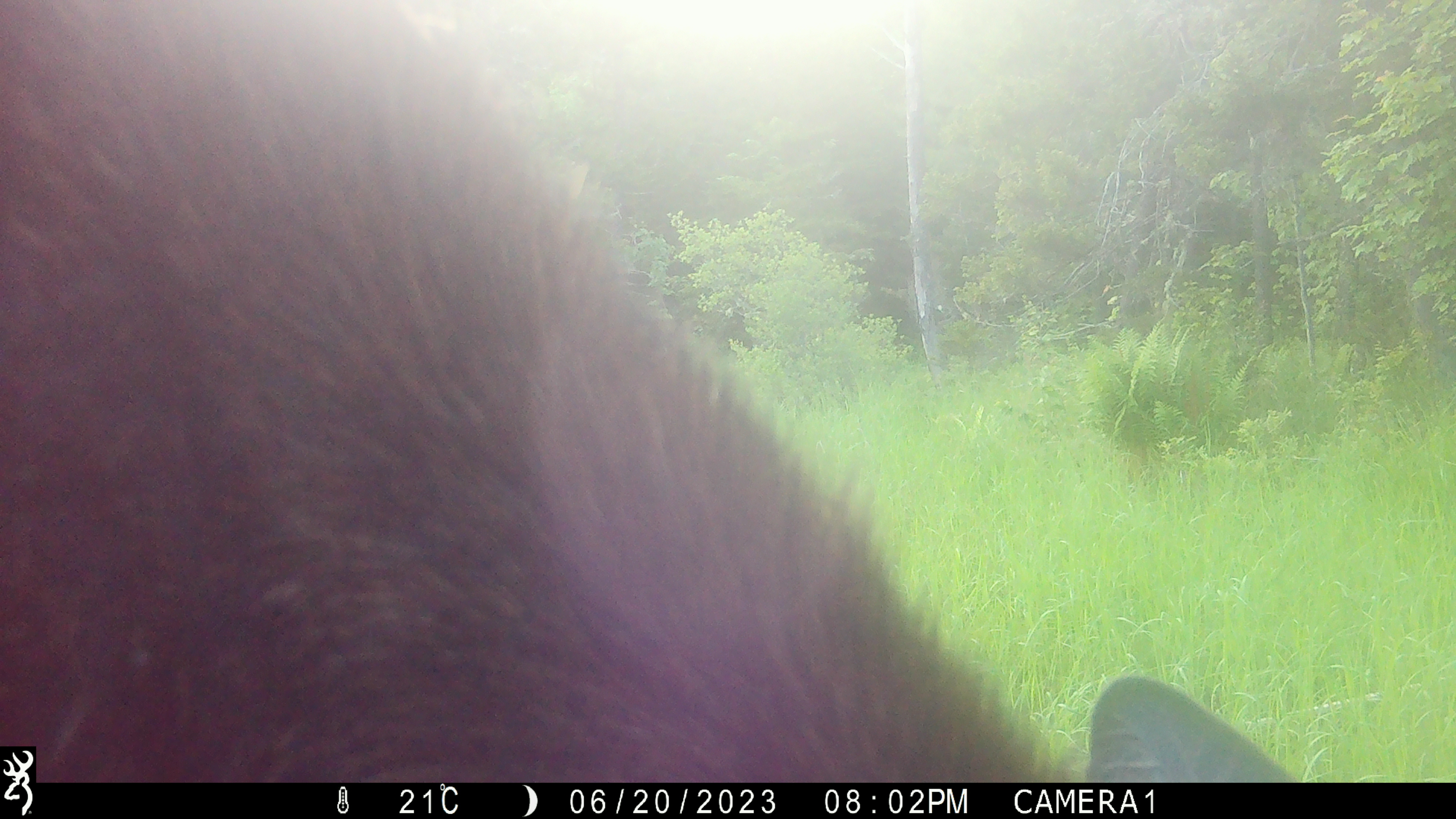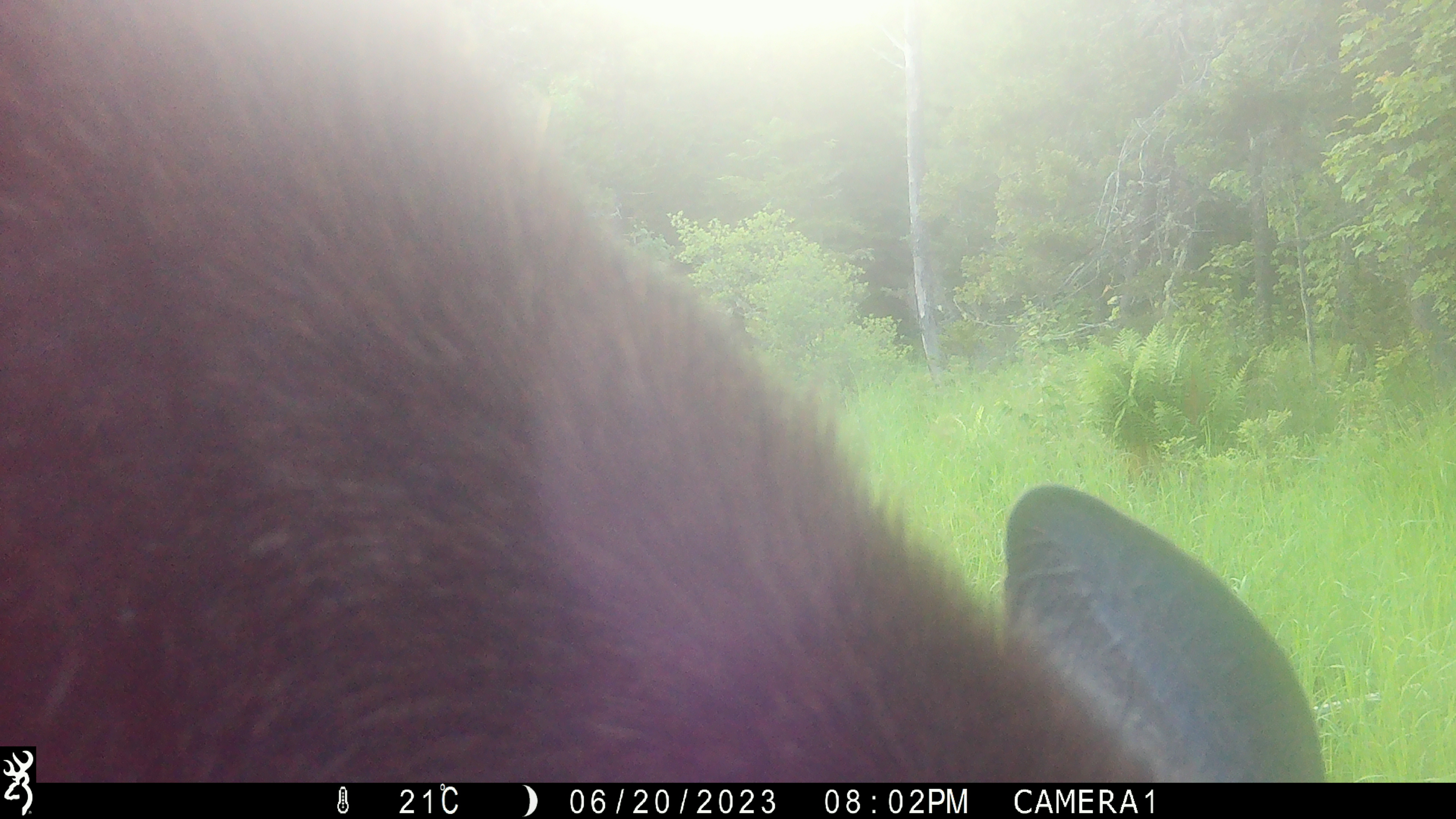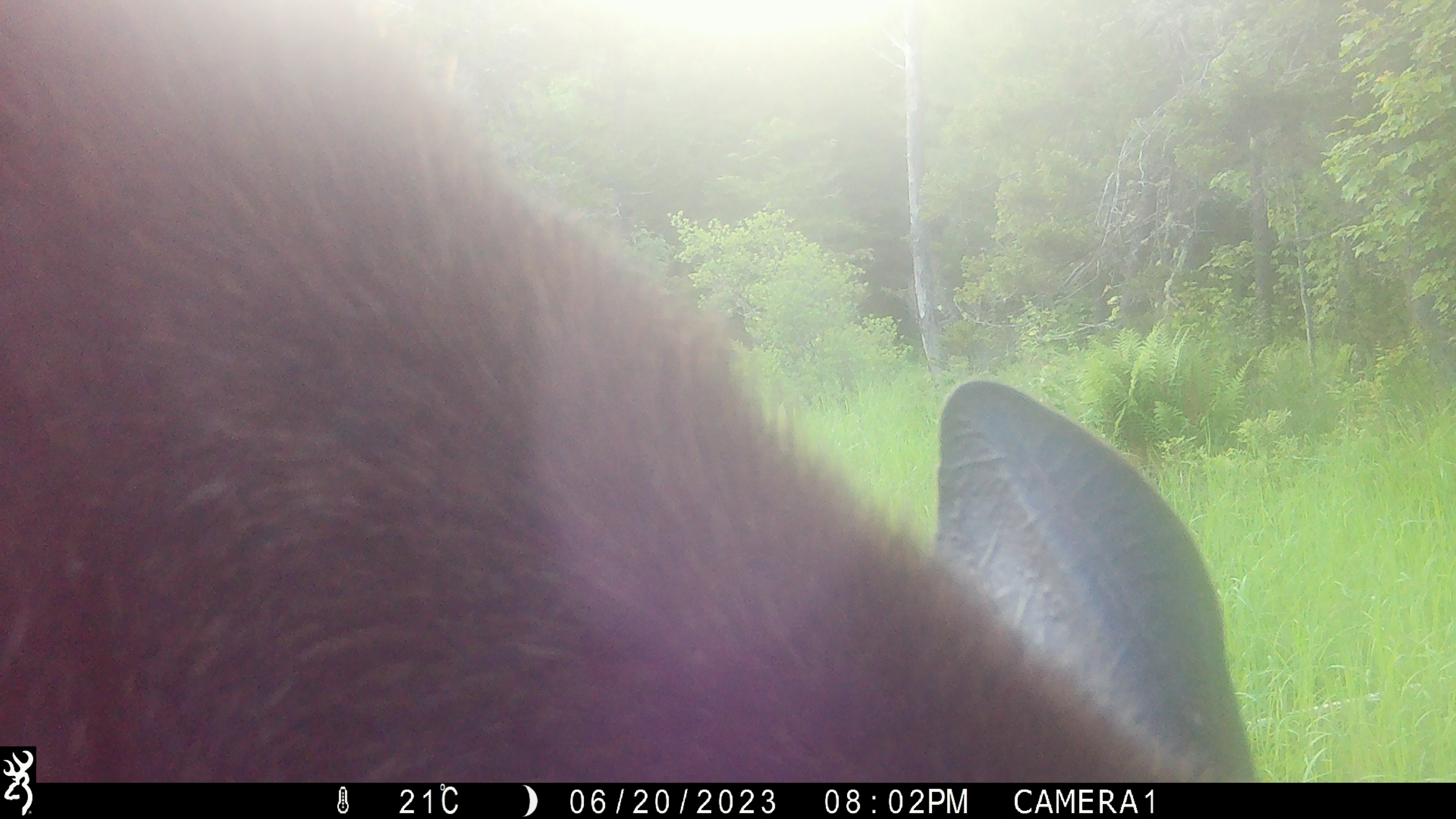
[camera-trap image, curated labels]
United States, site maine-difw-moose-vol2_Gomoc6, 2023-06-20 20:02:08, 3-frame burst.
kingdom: Animalia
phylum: Chordata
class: Mammalia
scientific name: Mammalia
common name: mammal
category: mammal sp.